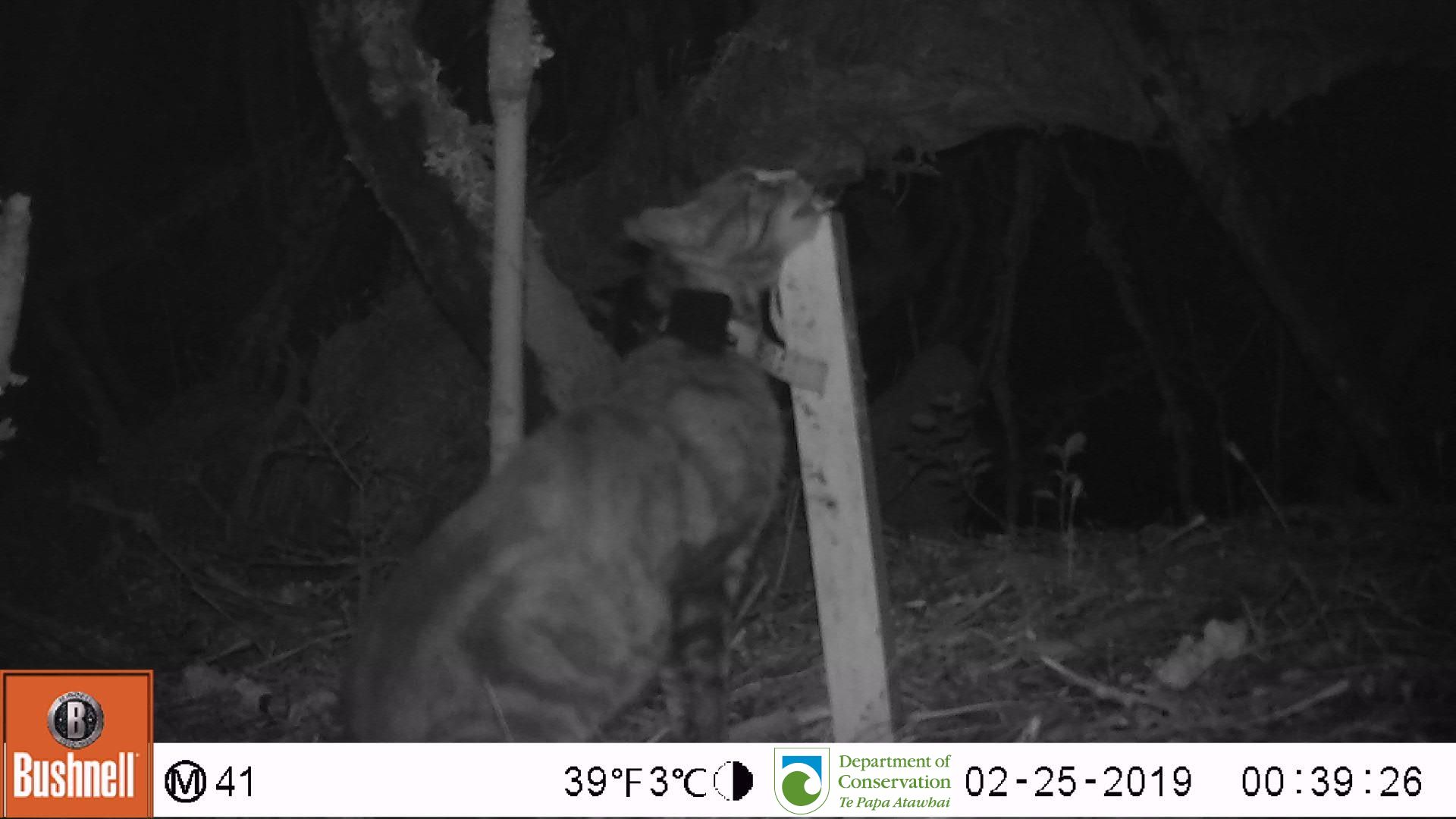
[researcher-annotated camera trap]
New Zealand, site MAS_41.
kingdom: Animalia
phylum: Chordata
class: Mammalia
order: Carnivora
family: Felidae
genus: Felis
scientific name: Felis catus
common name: domestic cat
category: cat